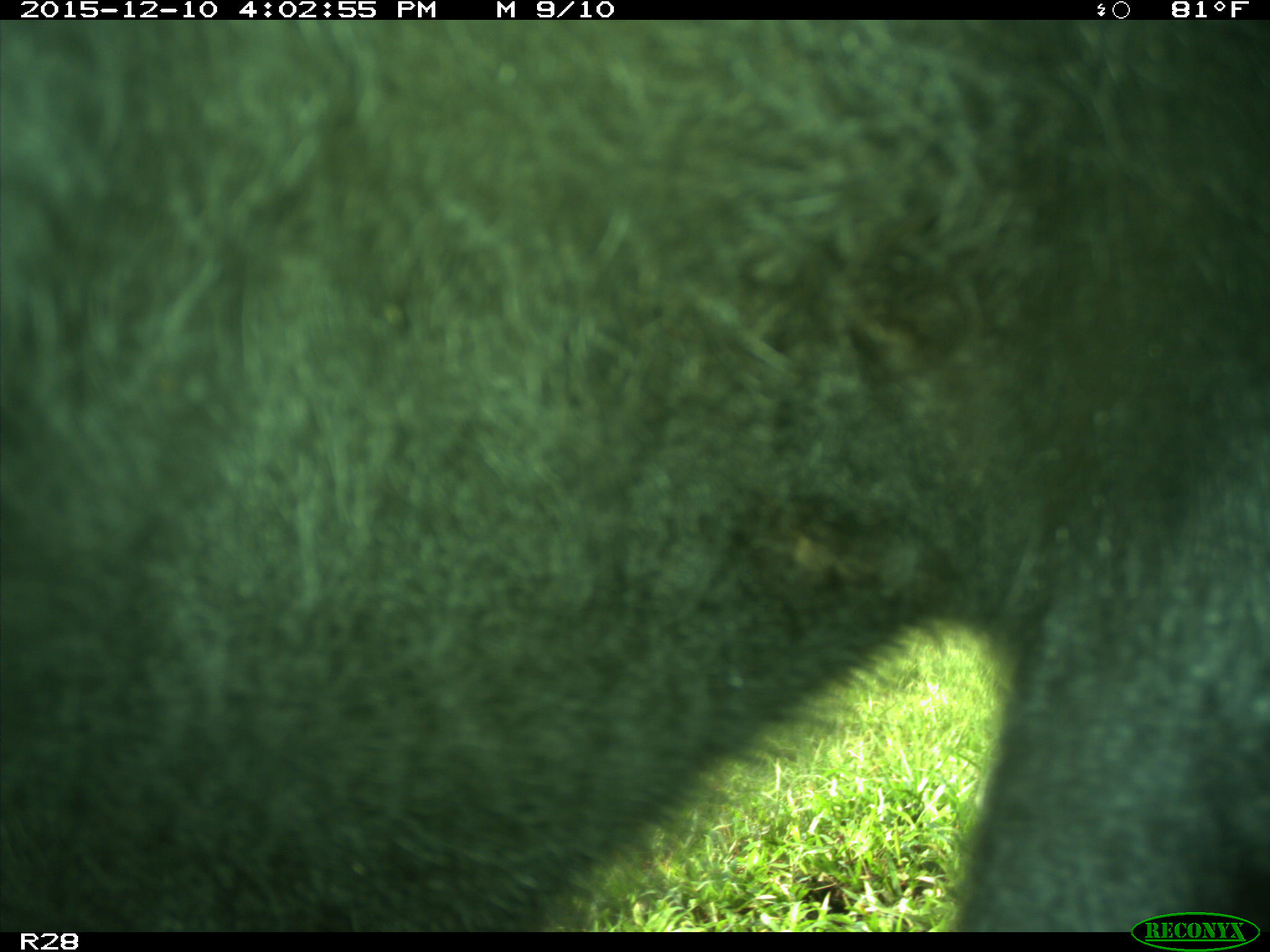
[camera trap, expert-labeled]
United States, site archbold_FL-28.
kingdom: Animalia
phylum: Chordata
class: Mammalia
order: Artiodactyla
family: Bovidae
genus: Bos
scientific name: Bos taurus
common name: domestic cow